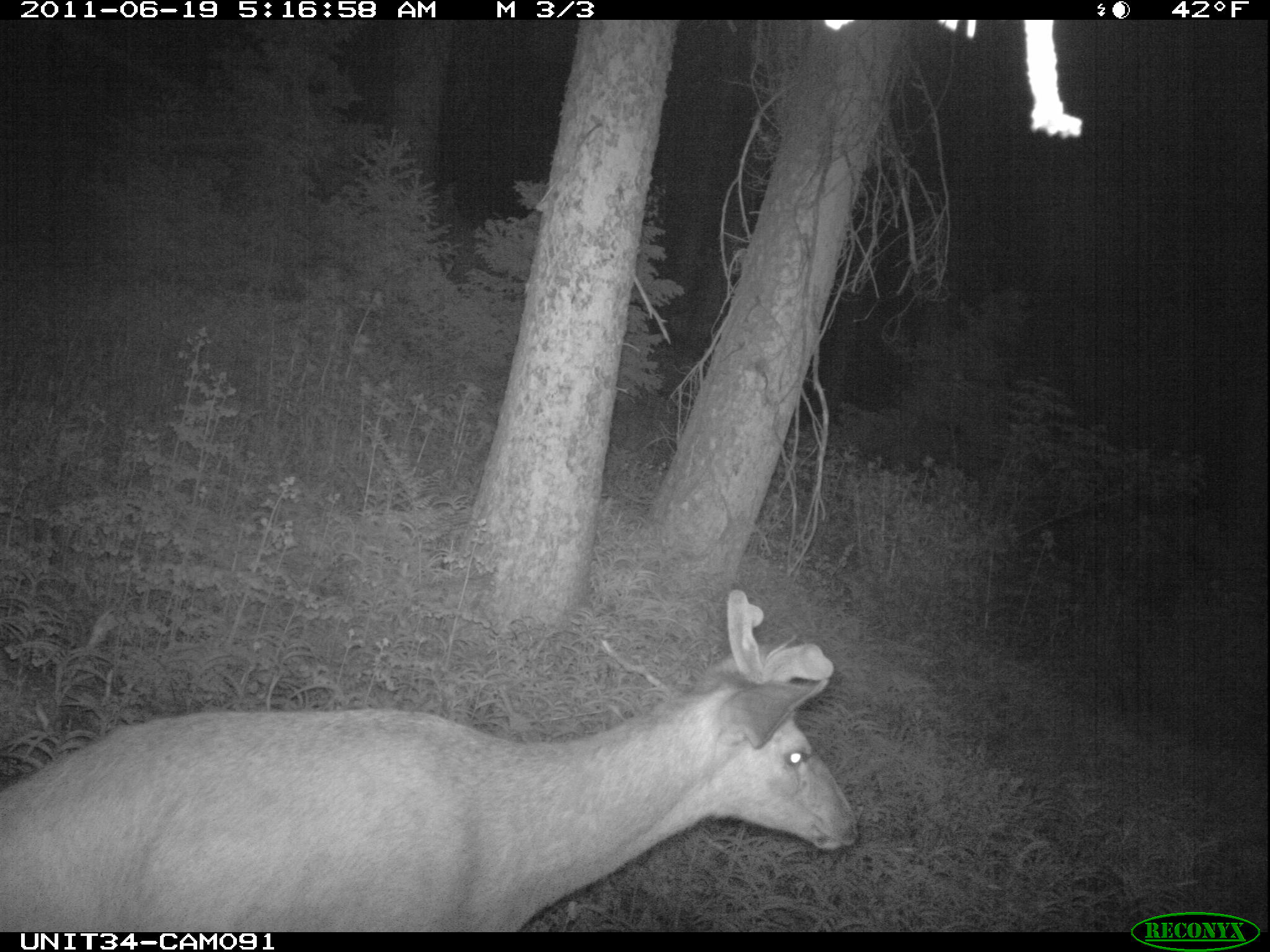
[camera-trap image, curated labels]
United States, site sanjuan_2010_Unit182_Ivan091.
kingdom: Animalia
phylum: Chordata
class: Mammalia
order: Artiodactyla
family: Cervidae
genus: Odocoileus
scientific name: Odocoileus hemionus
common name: mule deer